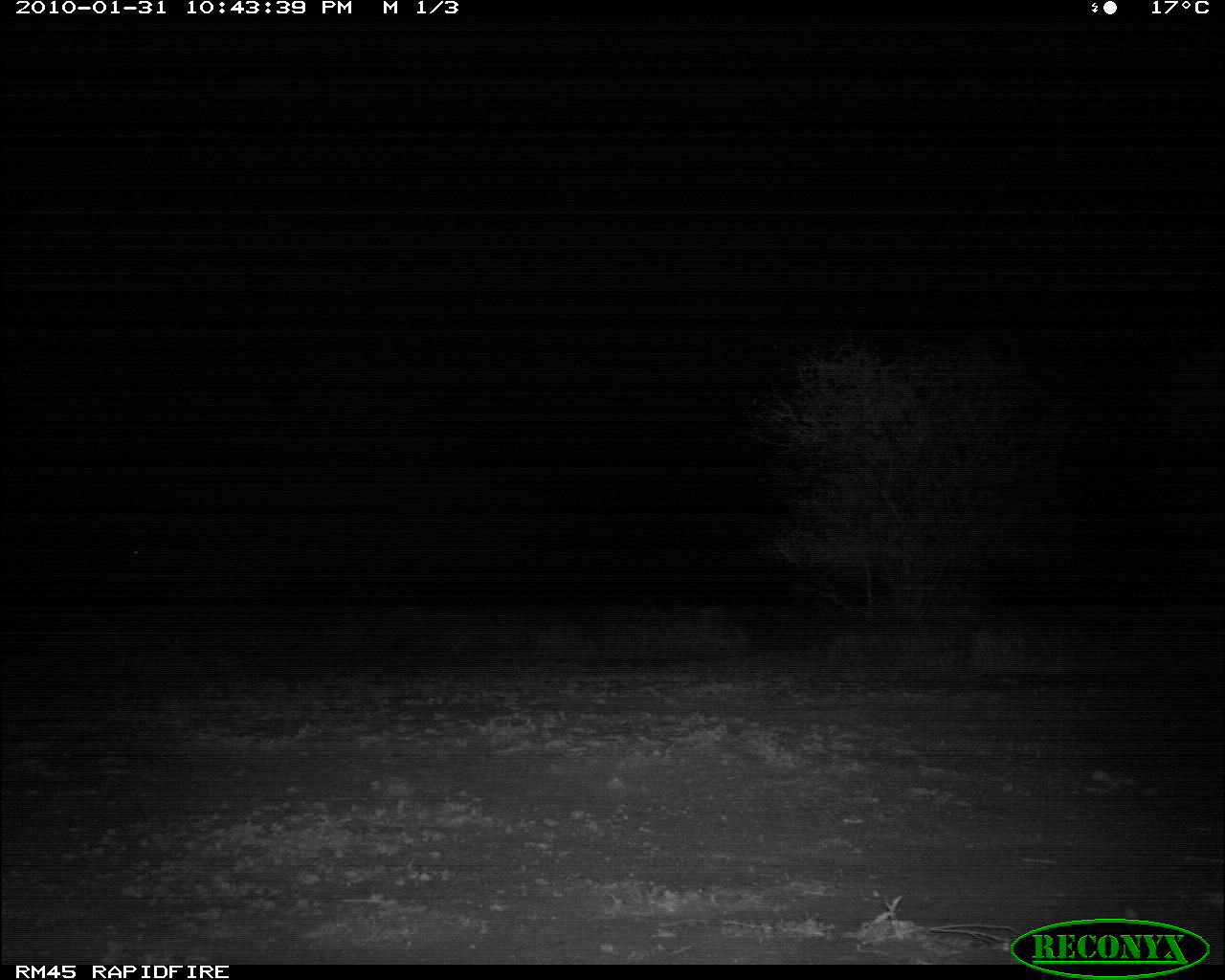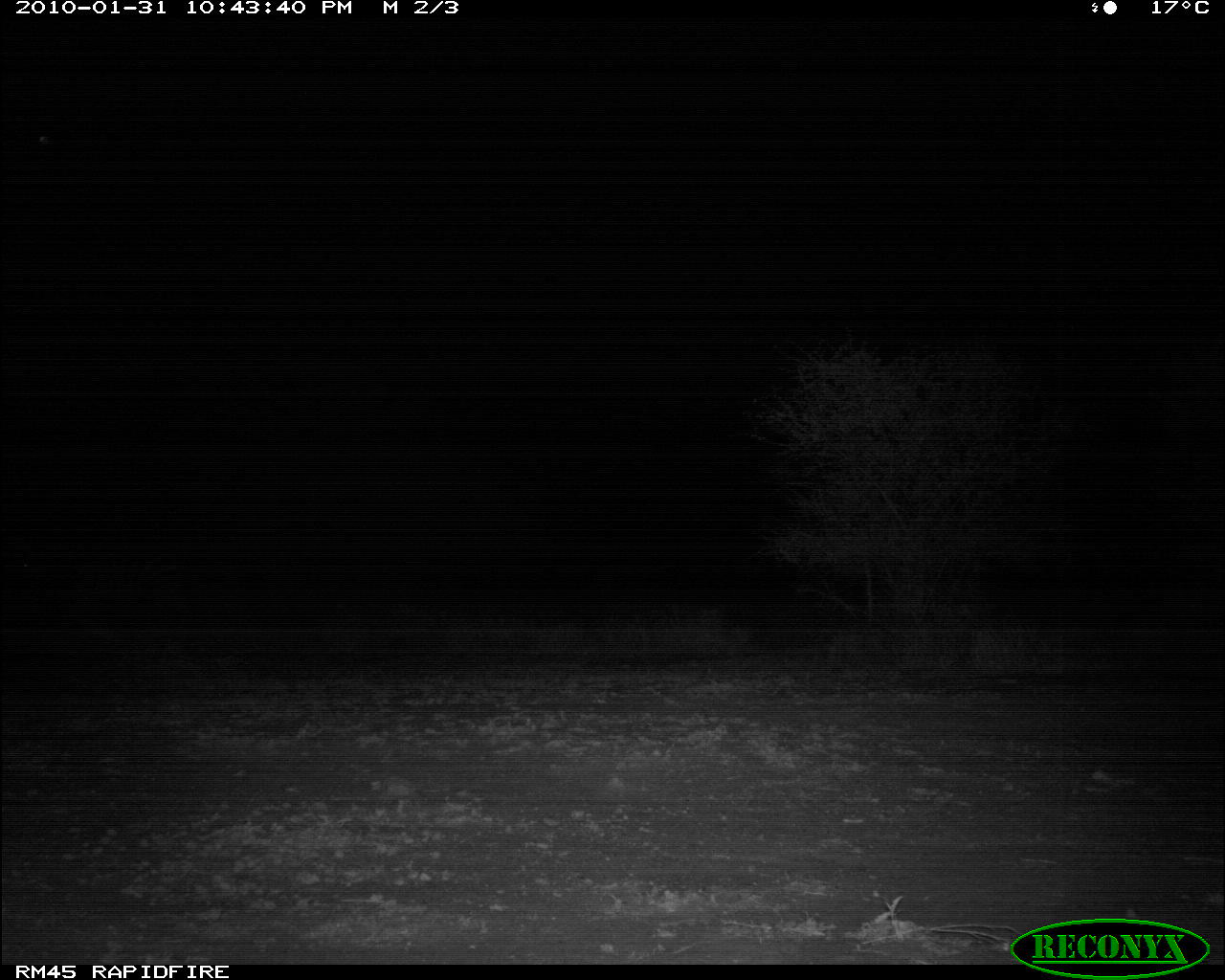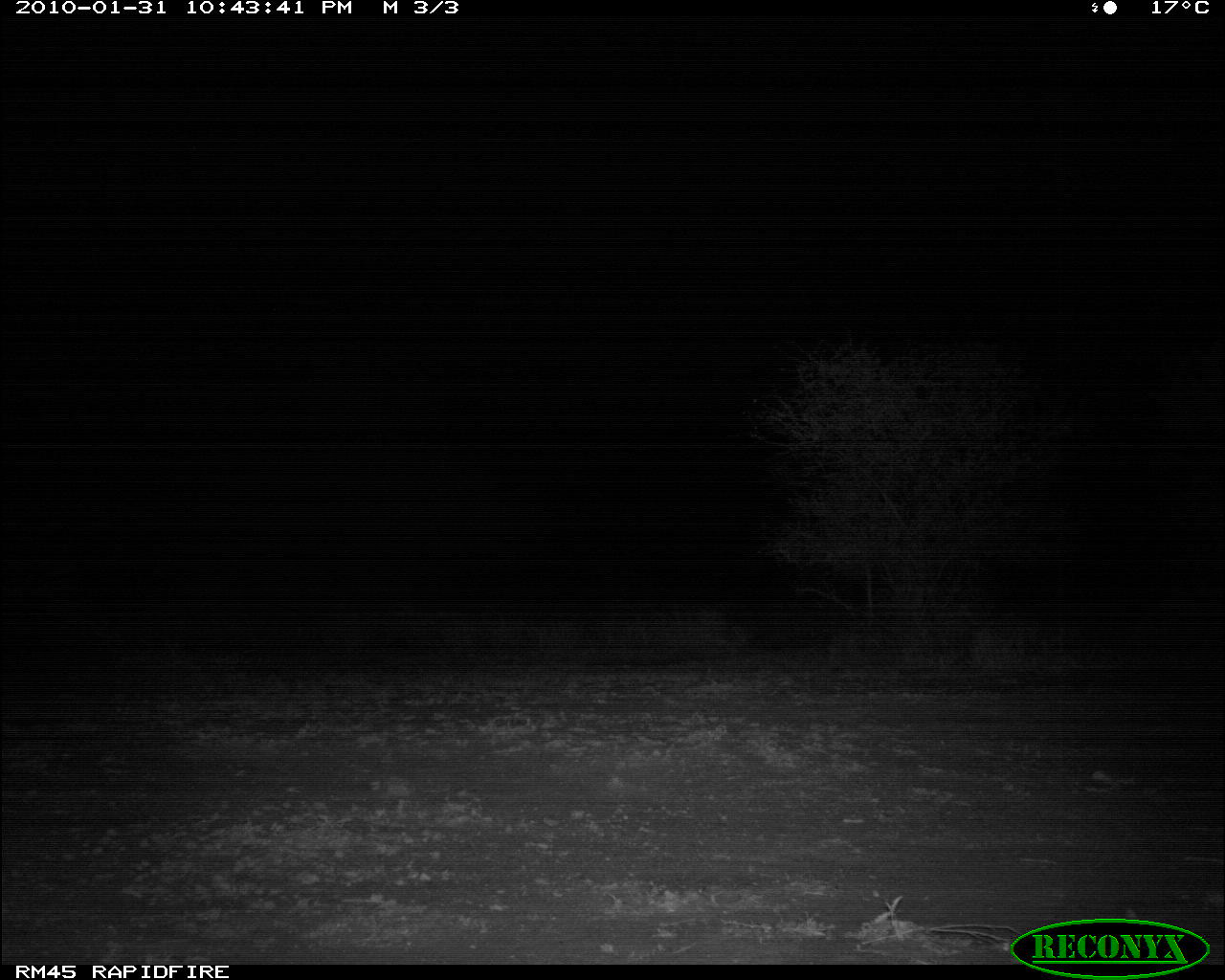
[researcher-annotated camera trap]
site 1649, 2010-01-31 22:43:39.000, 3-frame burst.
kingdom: Animalia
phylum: Chordata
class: Mammalia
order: Perissodactyla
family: Equidae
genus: Equus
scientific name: Equus quagga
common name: plains zebra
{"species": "Equus quagga (plains zebra)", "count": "1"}